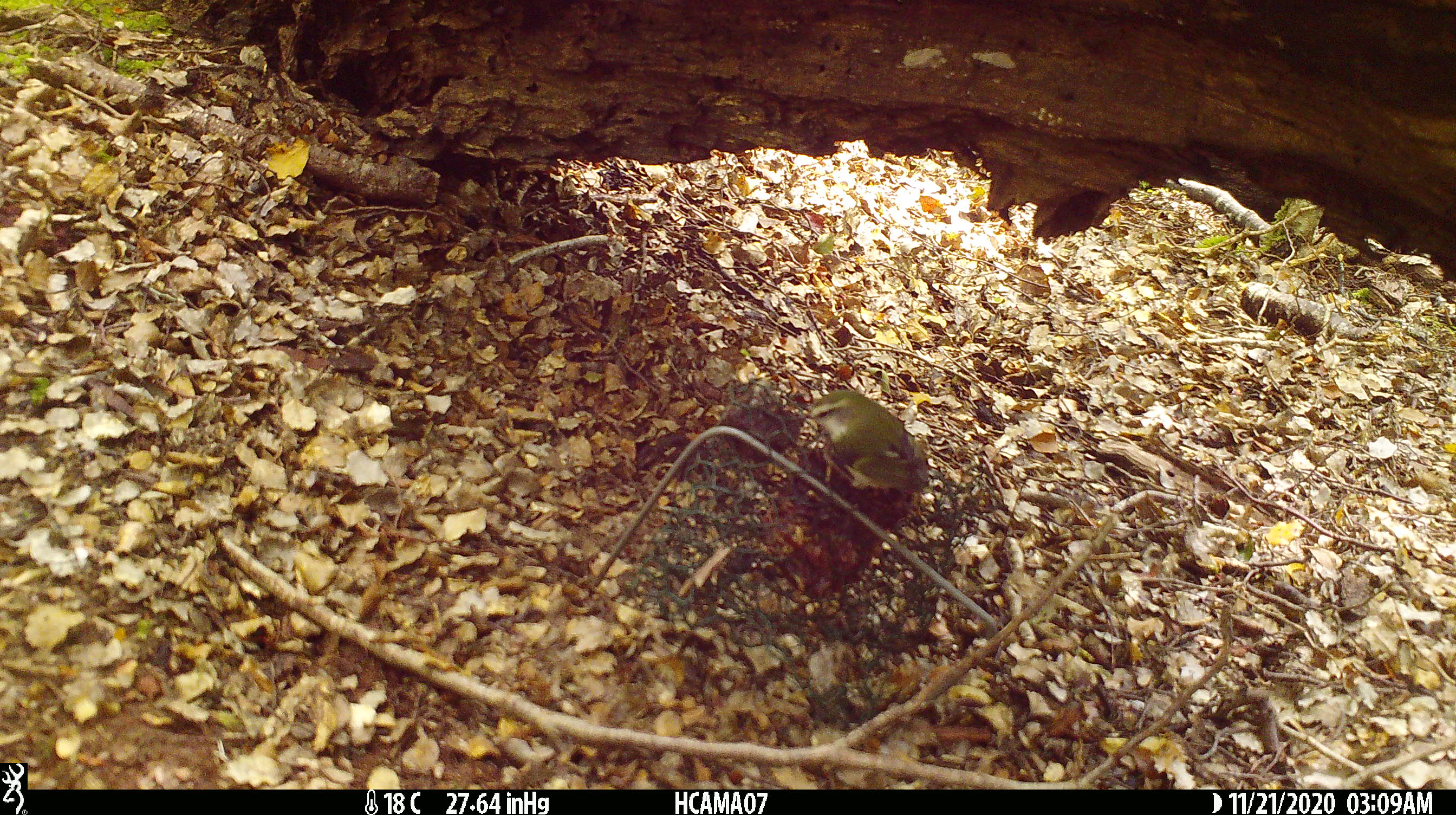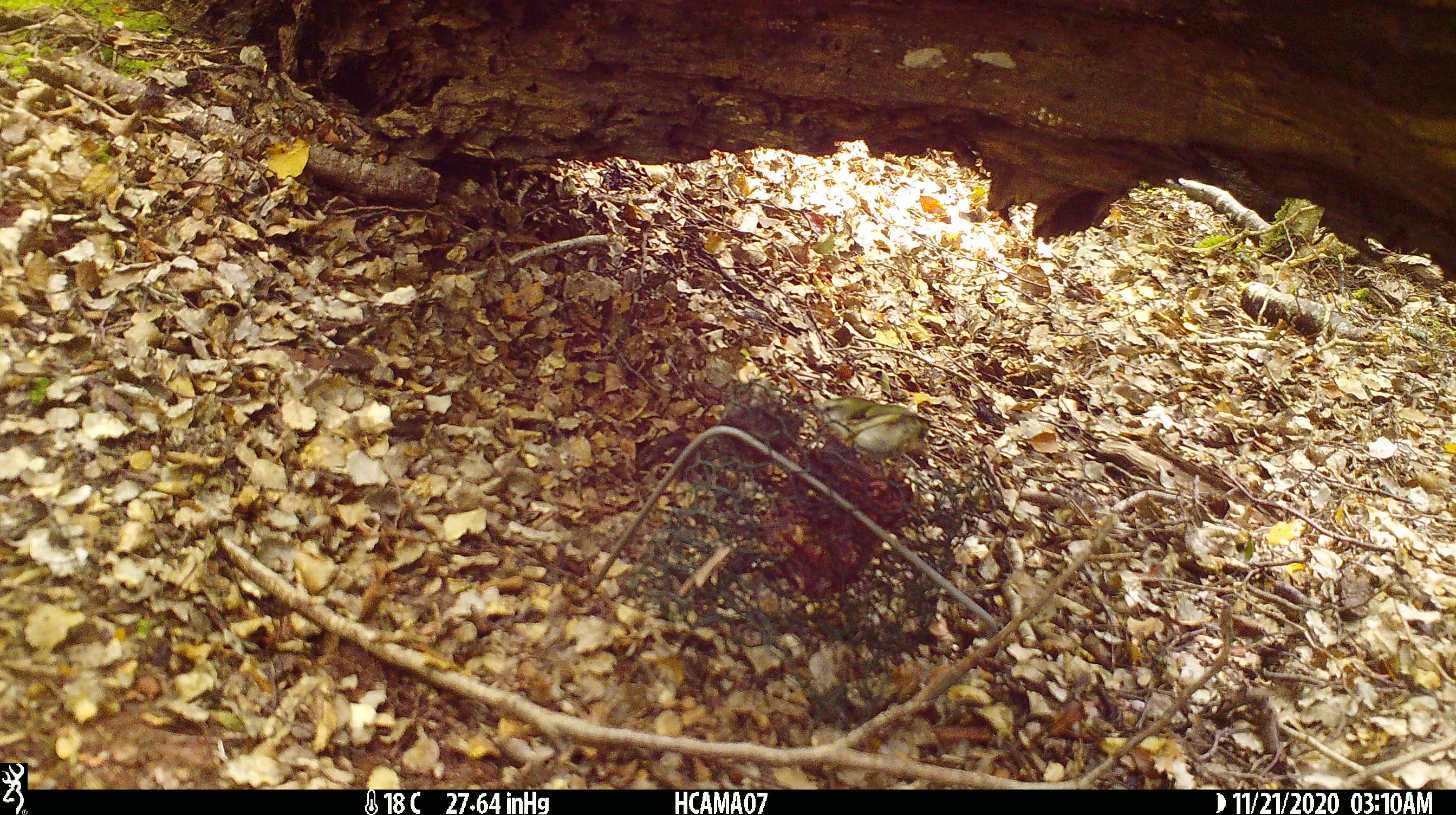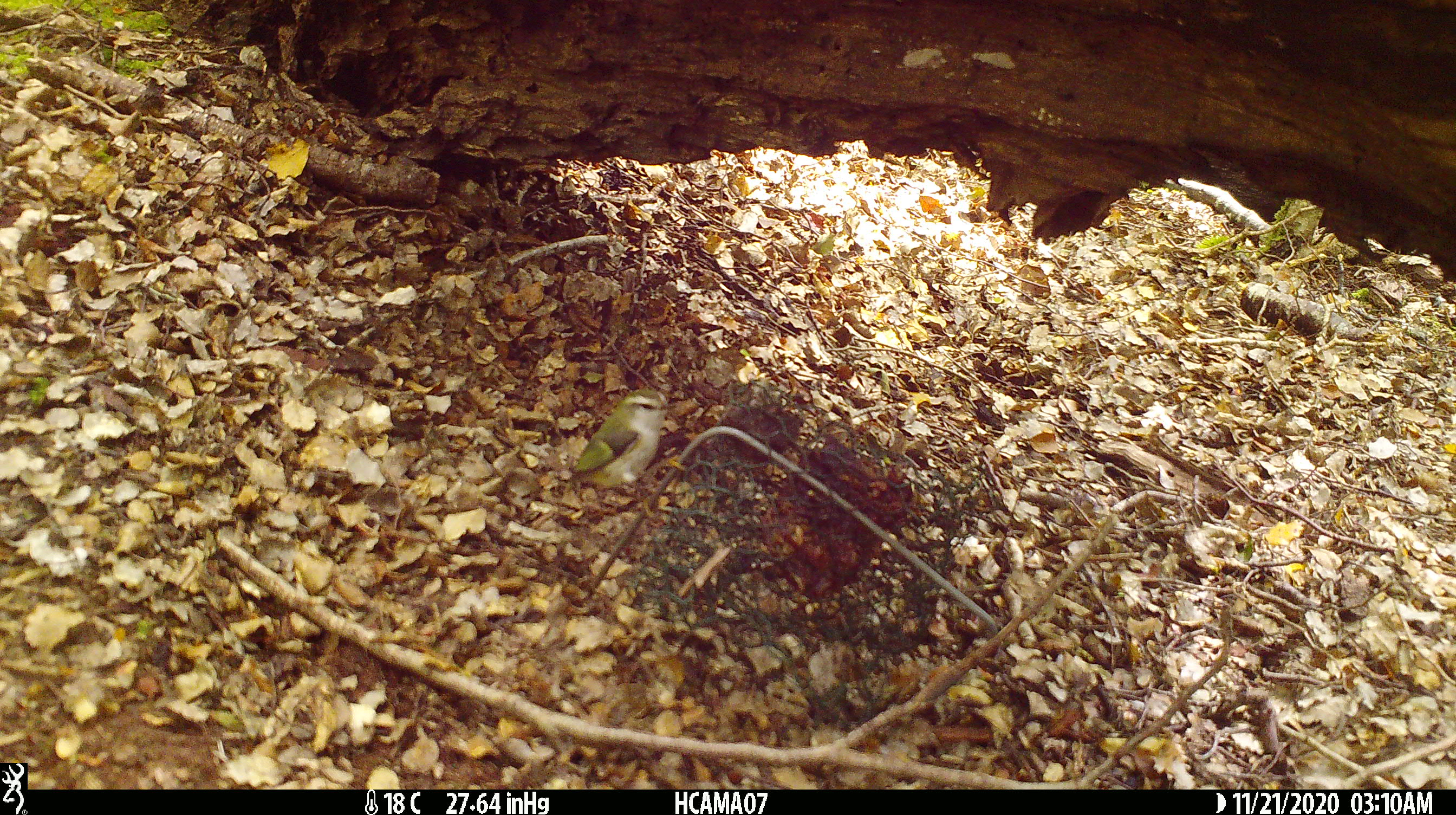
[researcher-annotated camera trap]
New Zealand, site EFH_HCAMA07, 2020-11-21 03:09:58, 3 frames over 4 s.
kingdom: Animalia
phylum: Chordata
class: Aves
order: Passeriformes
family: Acanthisittidae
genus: Acanthisitta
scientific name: Acanthisitta chloris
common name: rifleman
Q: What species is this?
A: Rifleman (Acanthisitta chloris).